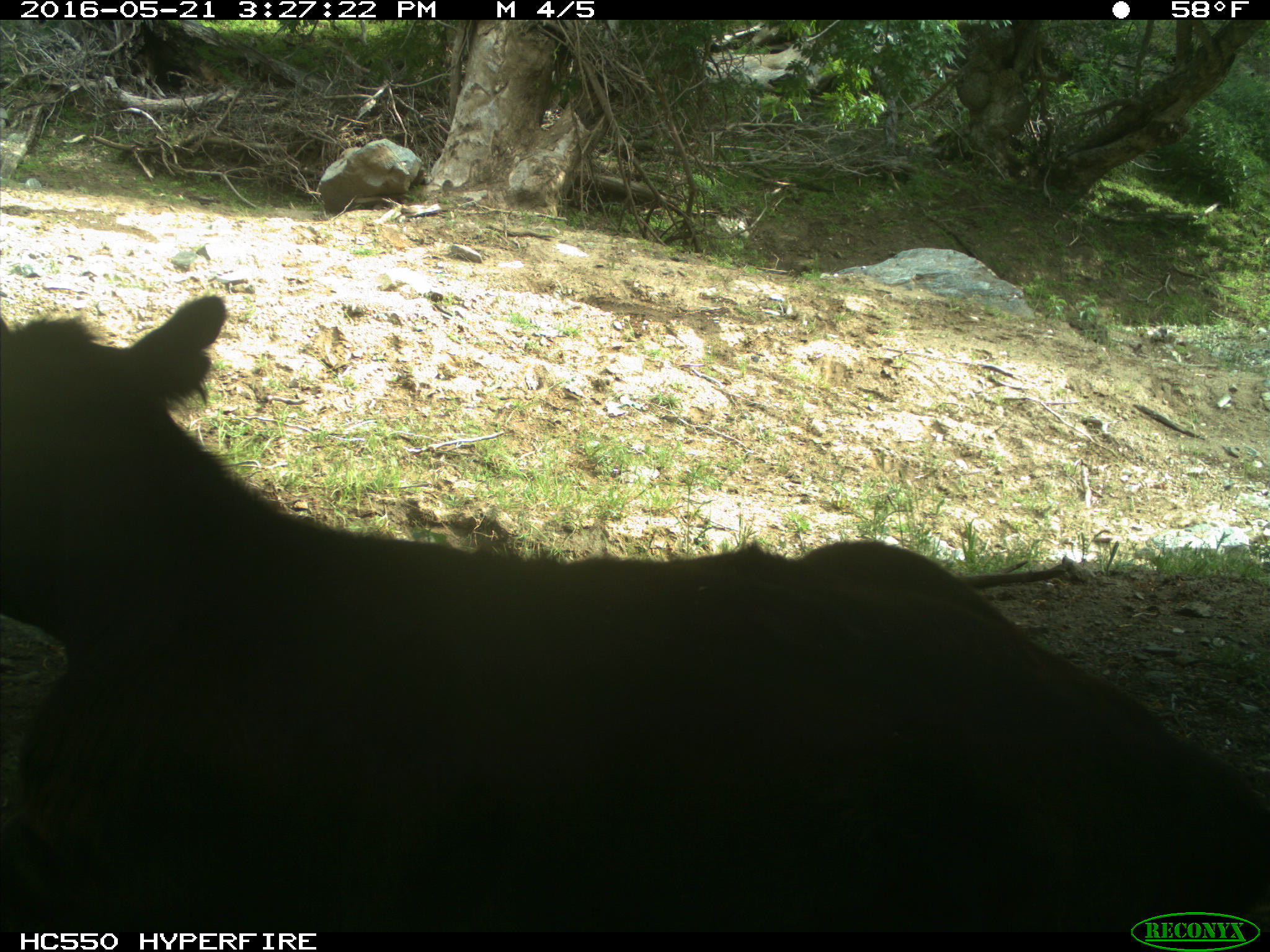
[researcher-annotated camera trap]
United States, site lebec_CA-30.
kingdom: Animalia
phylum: Chordata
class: Mammalia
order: Artiodactyla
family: Bovidae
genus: Bos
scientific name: Bos taurus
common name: domestic cow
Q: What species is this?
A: Bos taurus (domestic cow).